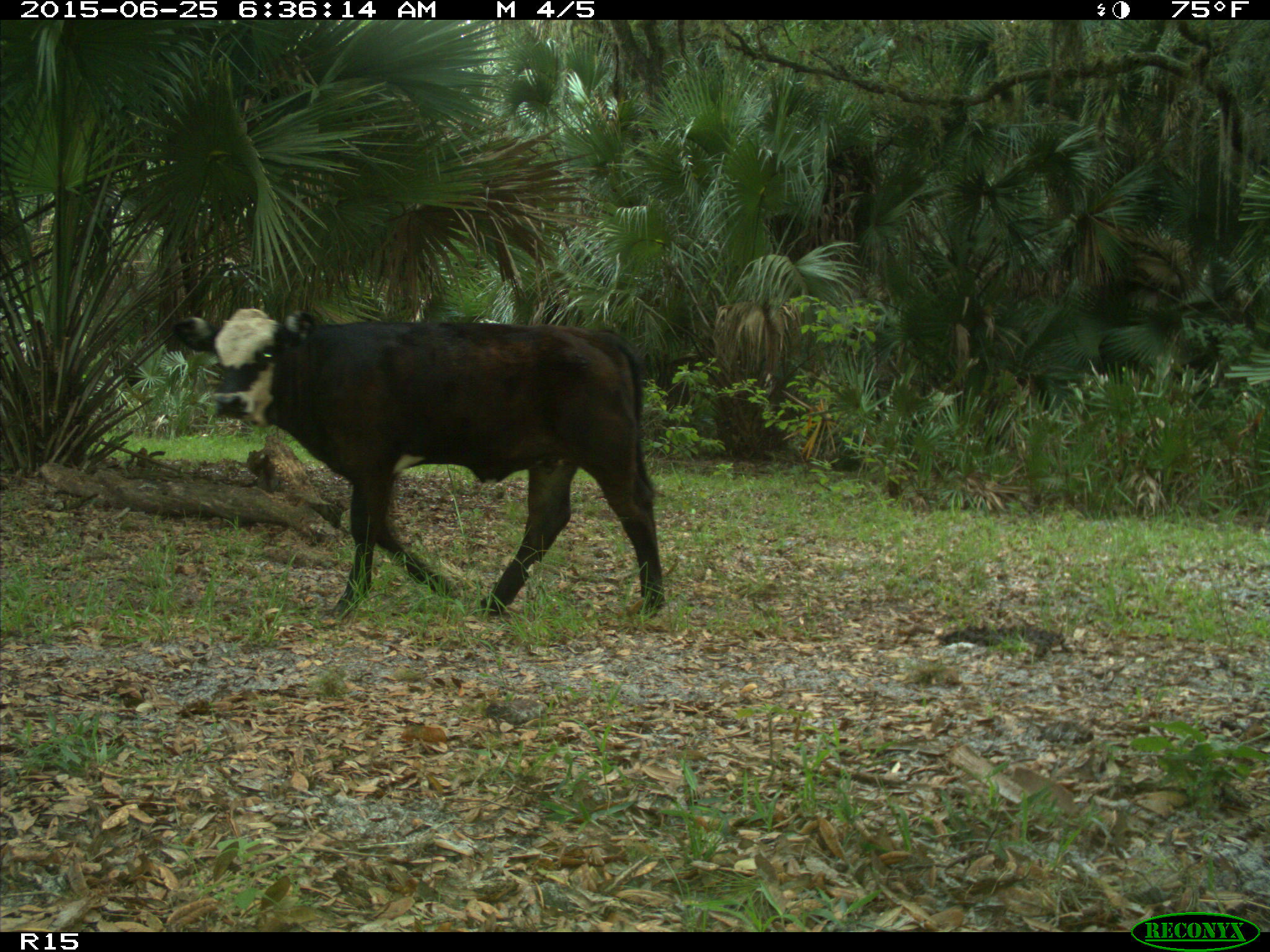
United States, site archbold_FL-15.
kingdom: Animalia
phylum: Chordata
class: Mammalia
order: Artiodactyla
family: Bovidae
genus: Bos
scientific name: Bos taurus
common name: domestic cow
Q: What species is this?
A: Bos taurus (domestic cow).